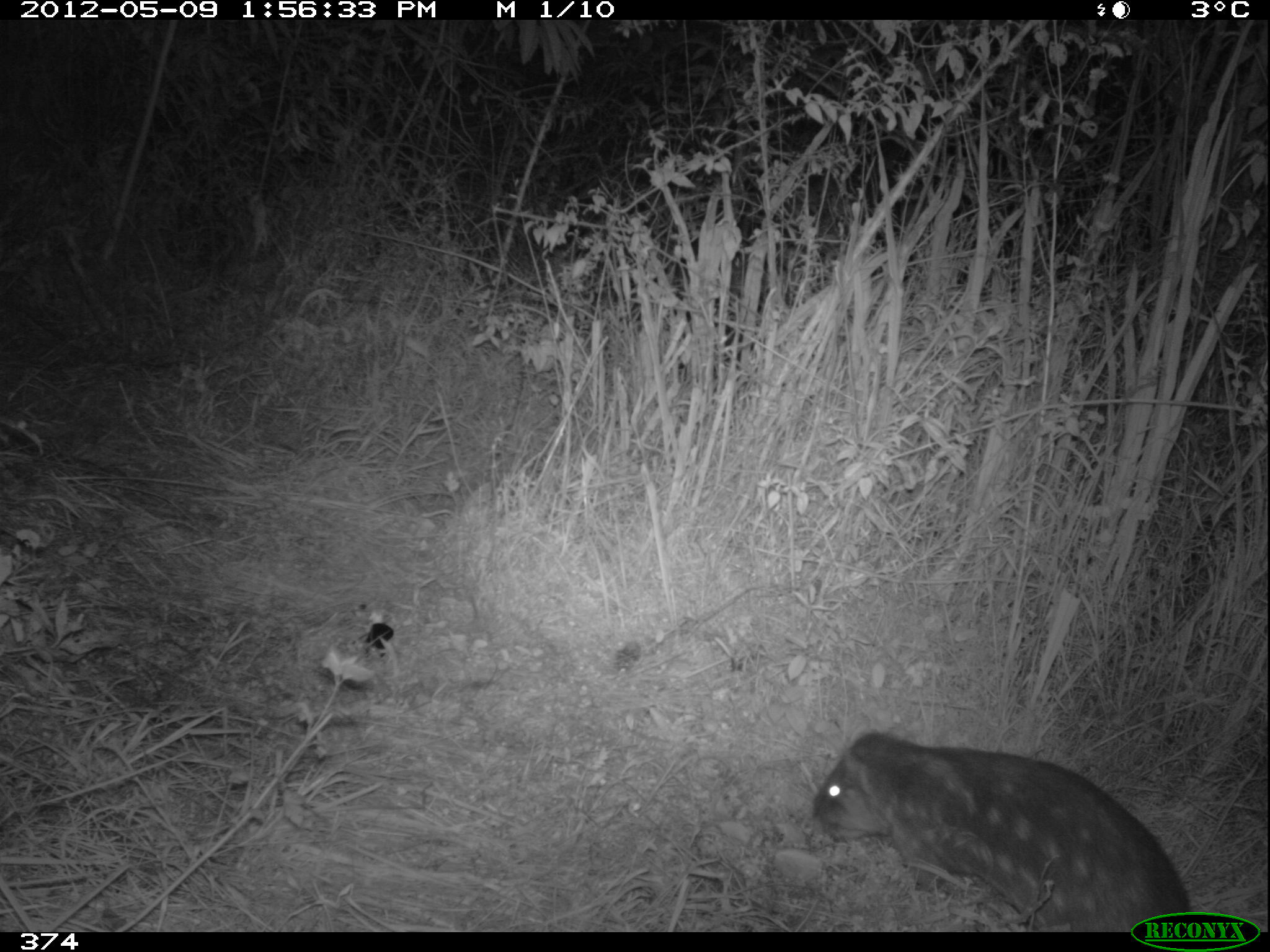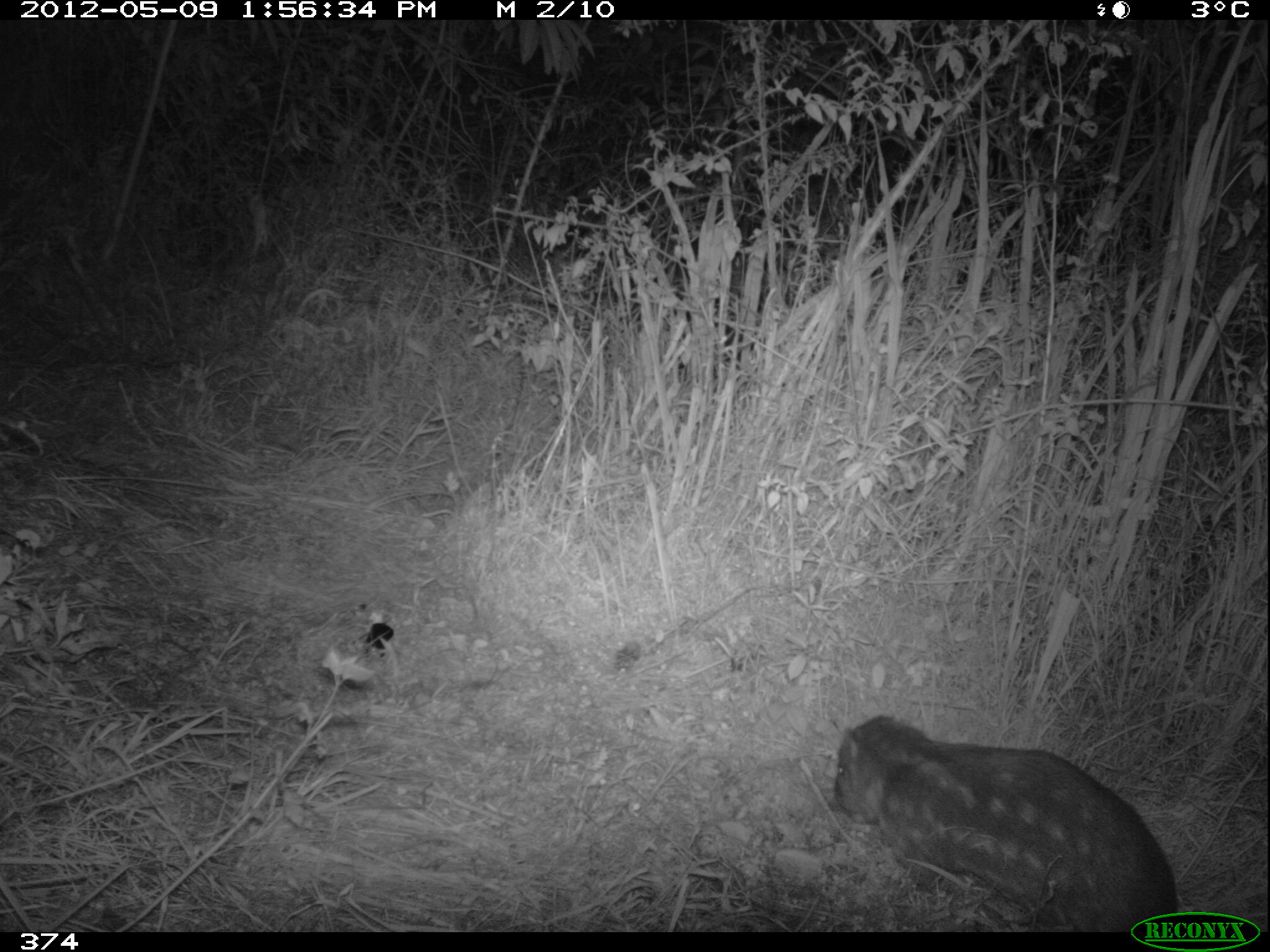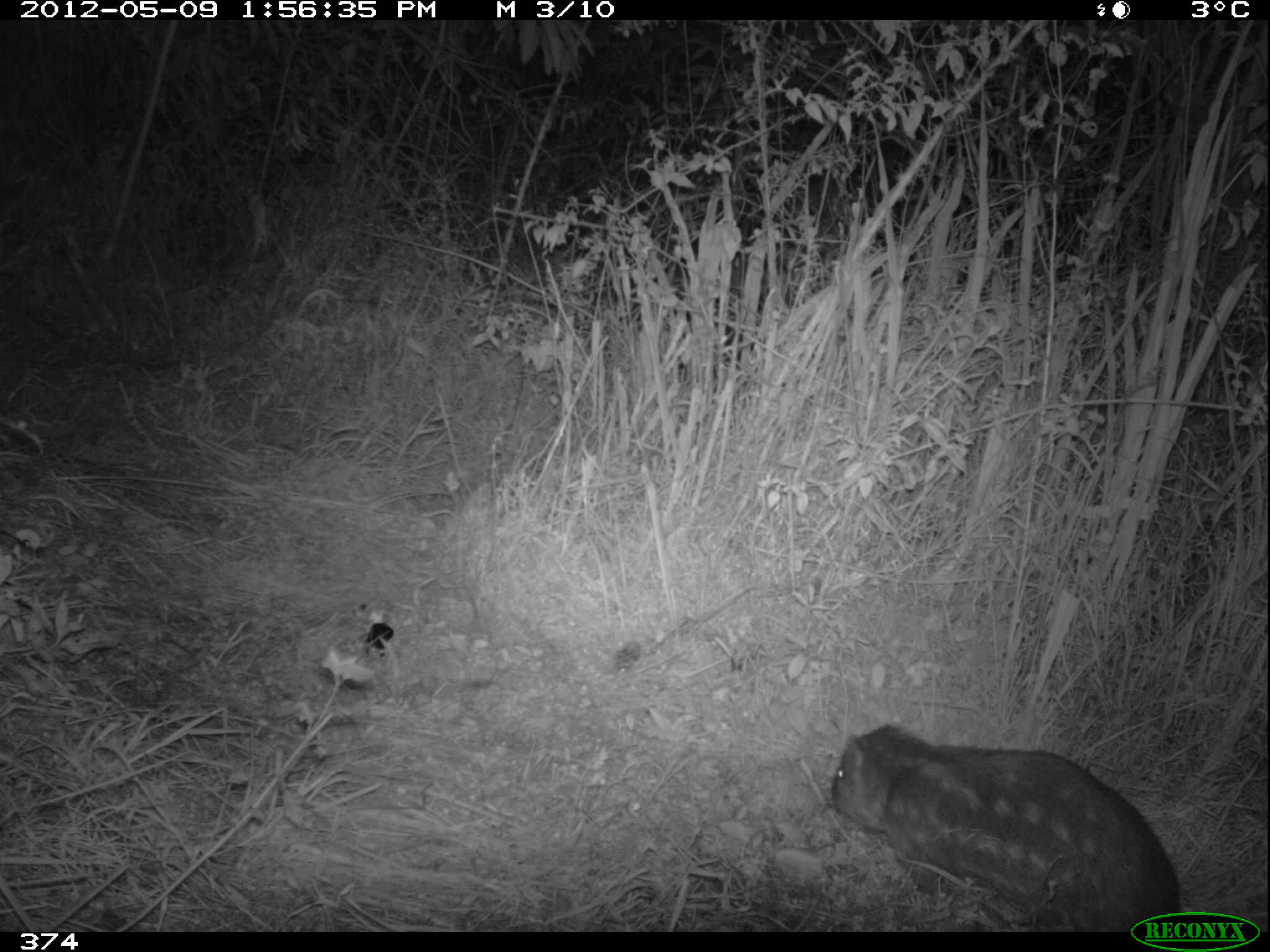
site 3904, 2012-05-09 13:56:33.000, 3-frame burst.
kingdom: Animalia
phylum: Chordata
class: Mammalia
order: Rodentia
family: Cuniculidae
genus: Cuniculus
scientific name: Cuniculus taczanowskii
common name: mountain paca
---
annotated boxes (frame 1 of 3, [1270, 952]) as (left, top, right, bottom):
cuniculus taczanowskii: (805, 720, 1184, 932)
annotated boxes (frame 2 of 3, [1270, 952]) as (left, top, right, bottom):
cuniculus taczanowskii: (830, 712, 1182, 932)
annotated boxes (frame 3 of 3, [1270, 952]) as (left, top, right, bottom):
cuniculus taczanowskii: (824, 720, 1181, 931)